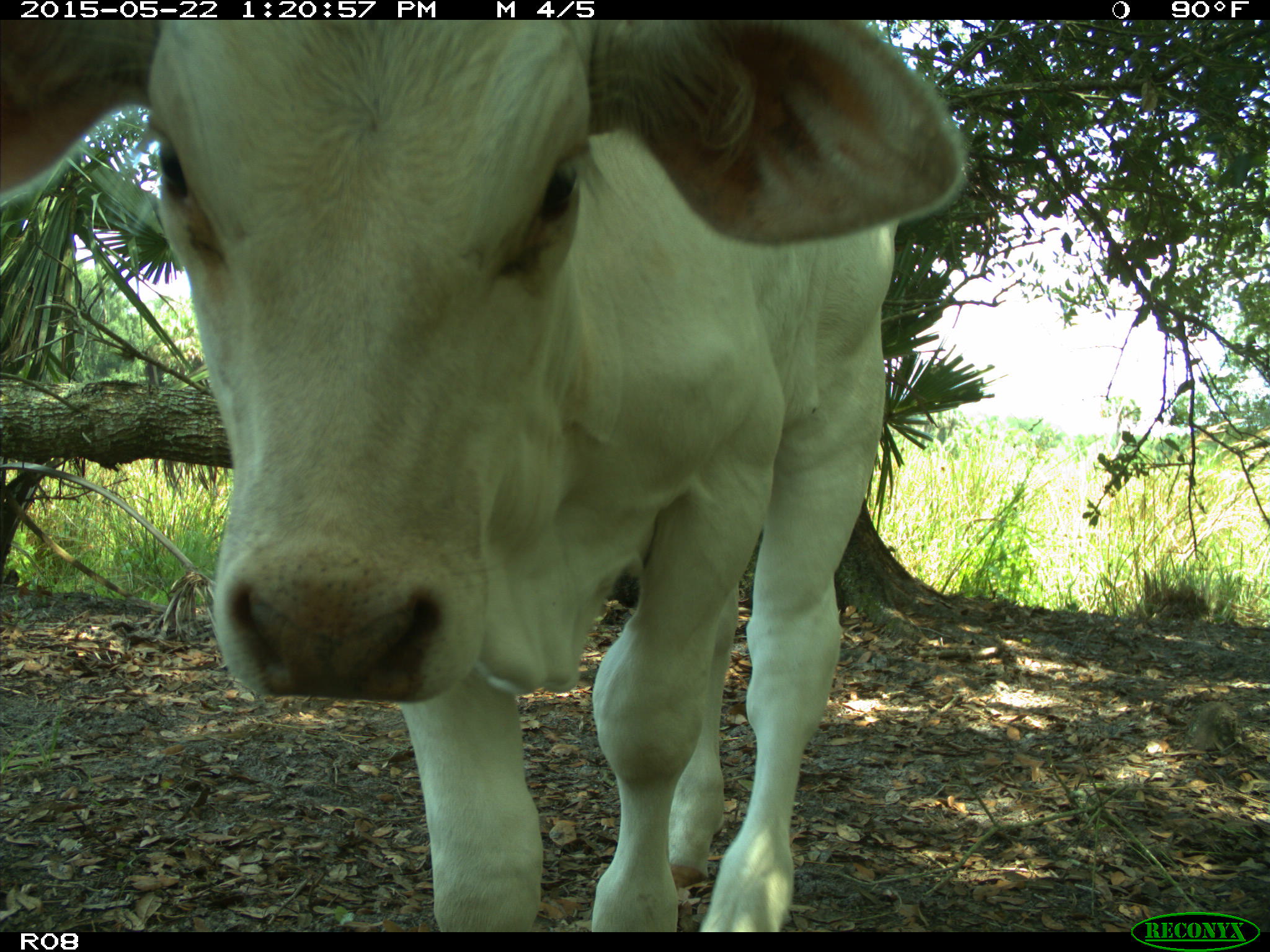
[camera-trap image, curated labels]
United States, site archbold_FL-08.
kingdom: Animalia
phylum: Chordata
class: Mammalia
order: Artiodactyla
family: Bovidae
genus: Bos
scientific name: Bos taurus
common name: domestic cow